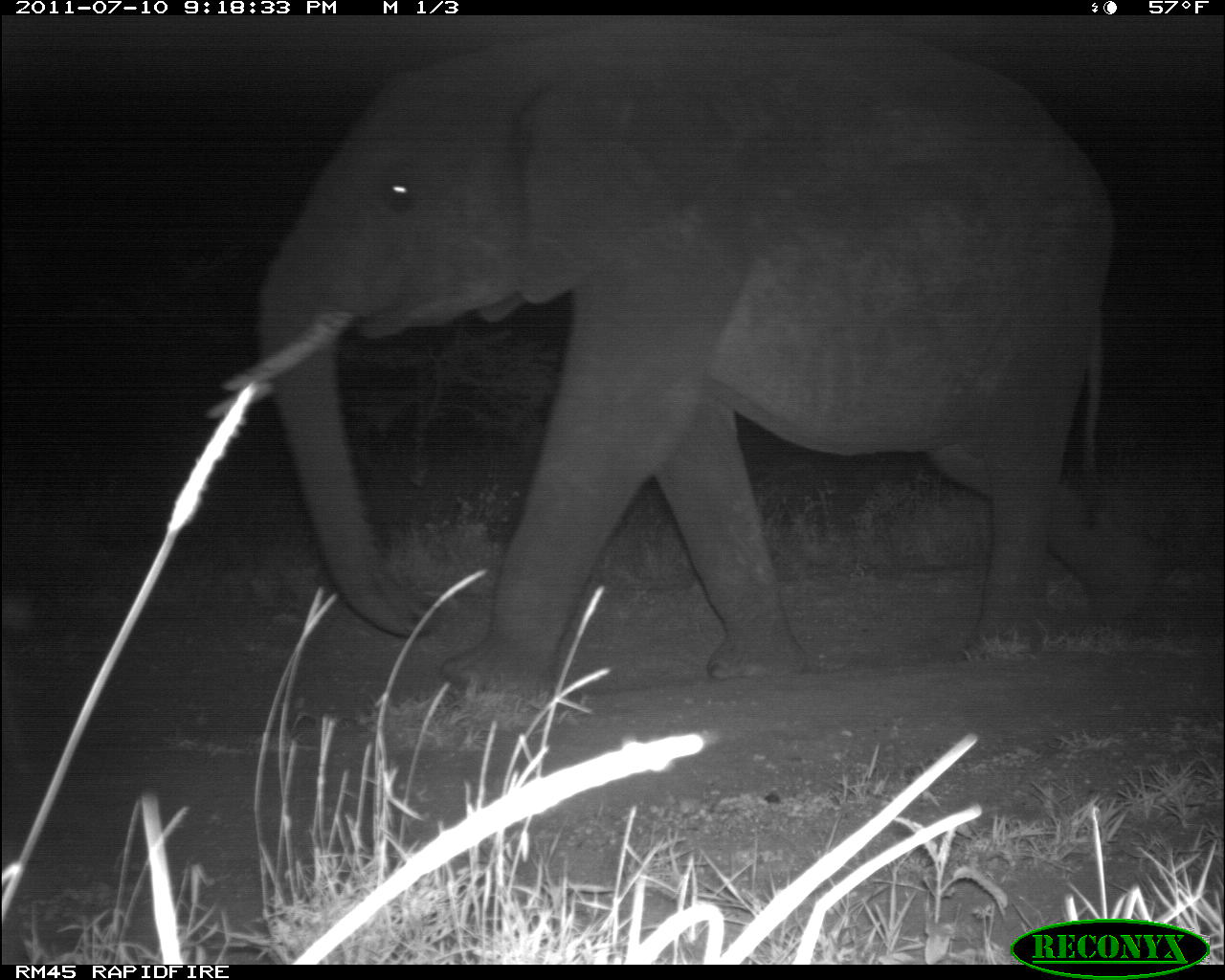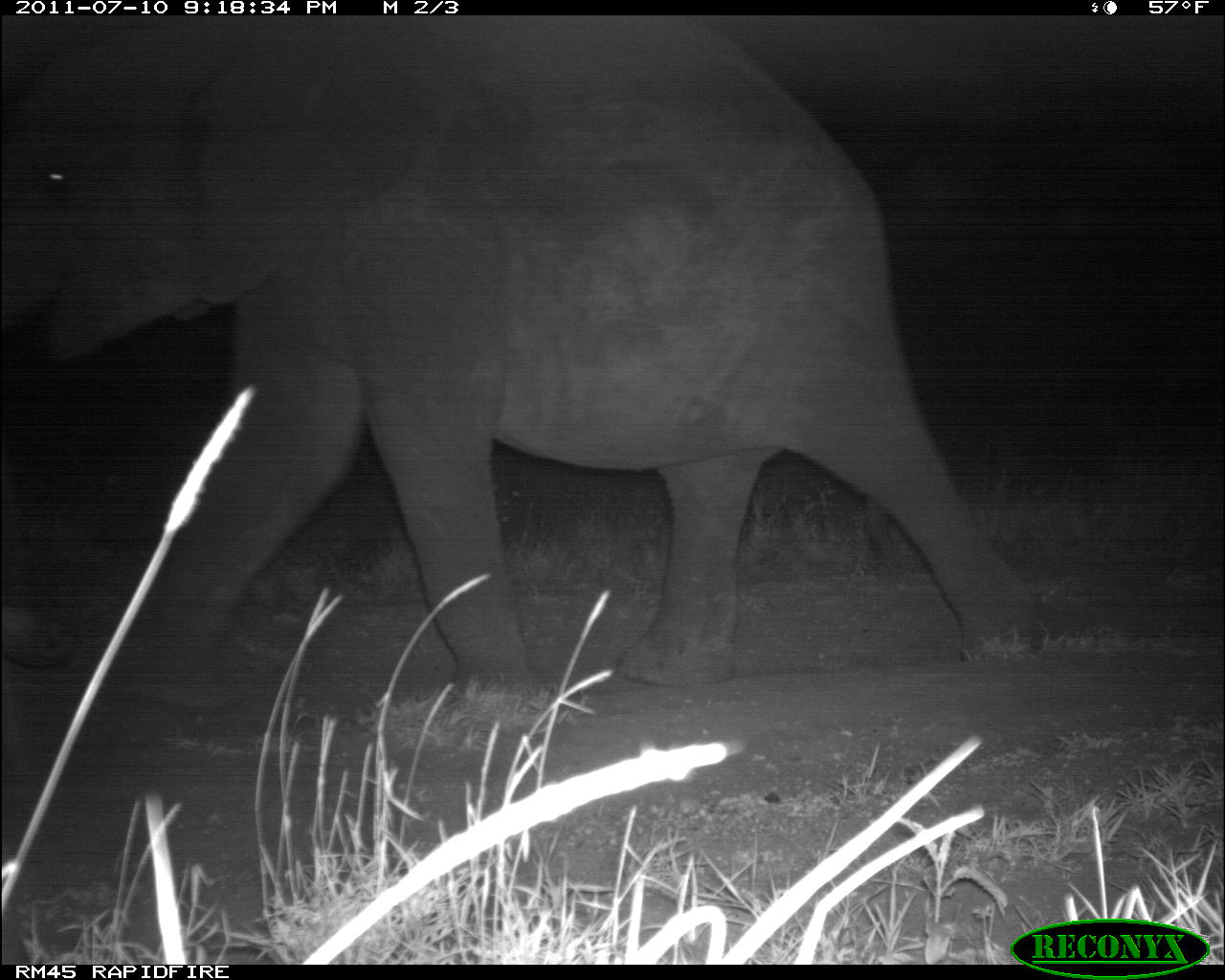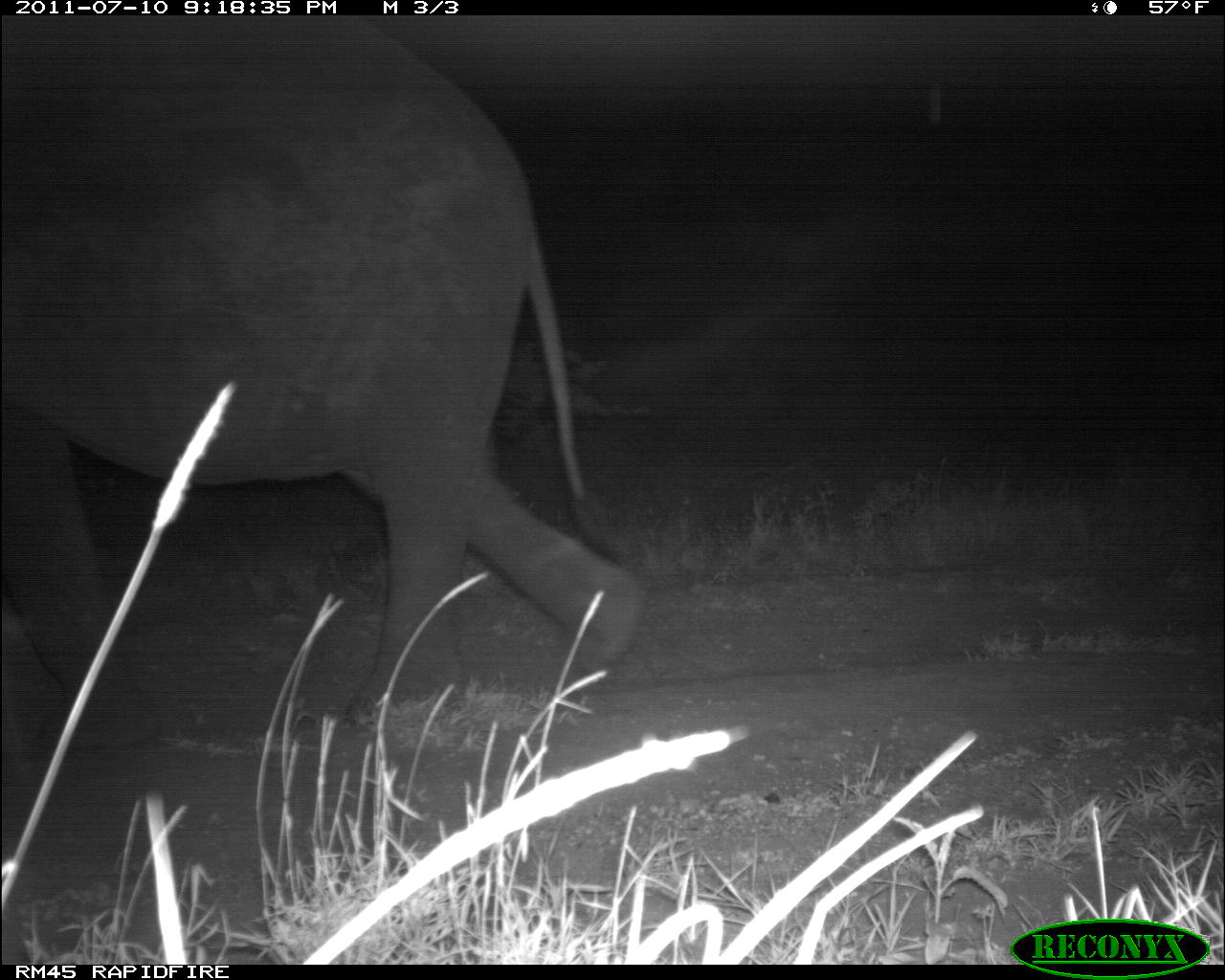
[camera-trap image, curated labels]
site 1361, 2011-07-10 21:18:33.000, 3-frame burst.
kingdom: Animalia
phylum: Chordata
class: Mammalia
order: Proboscidea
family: Elephantidae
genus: Loxodonta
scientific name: Loxodonta africana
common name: african bush elephant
Loxodonta africana (african bush elephant), count 1.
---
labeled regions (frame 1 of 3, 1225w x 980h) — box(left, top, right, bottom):
loxodonta africana: box(197, 15, 1167, 698)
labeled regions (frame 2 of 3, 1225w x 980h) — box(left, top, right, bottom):
loxodonta africana: box(1, 14, 1049, 716)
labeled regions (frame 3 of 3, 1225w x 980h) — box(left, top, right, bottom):
loxodonta africana: box(0, 12, 654, 753)